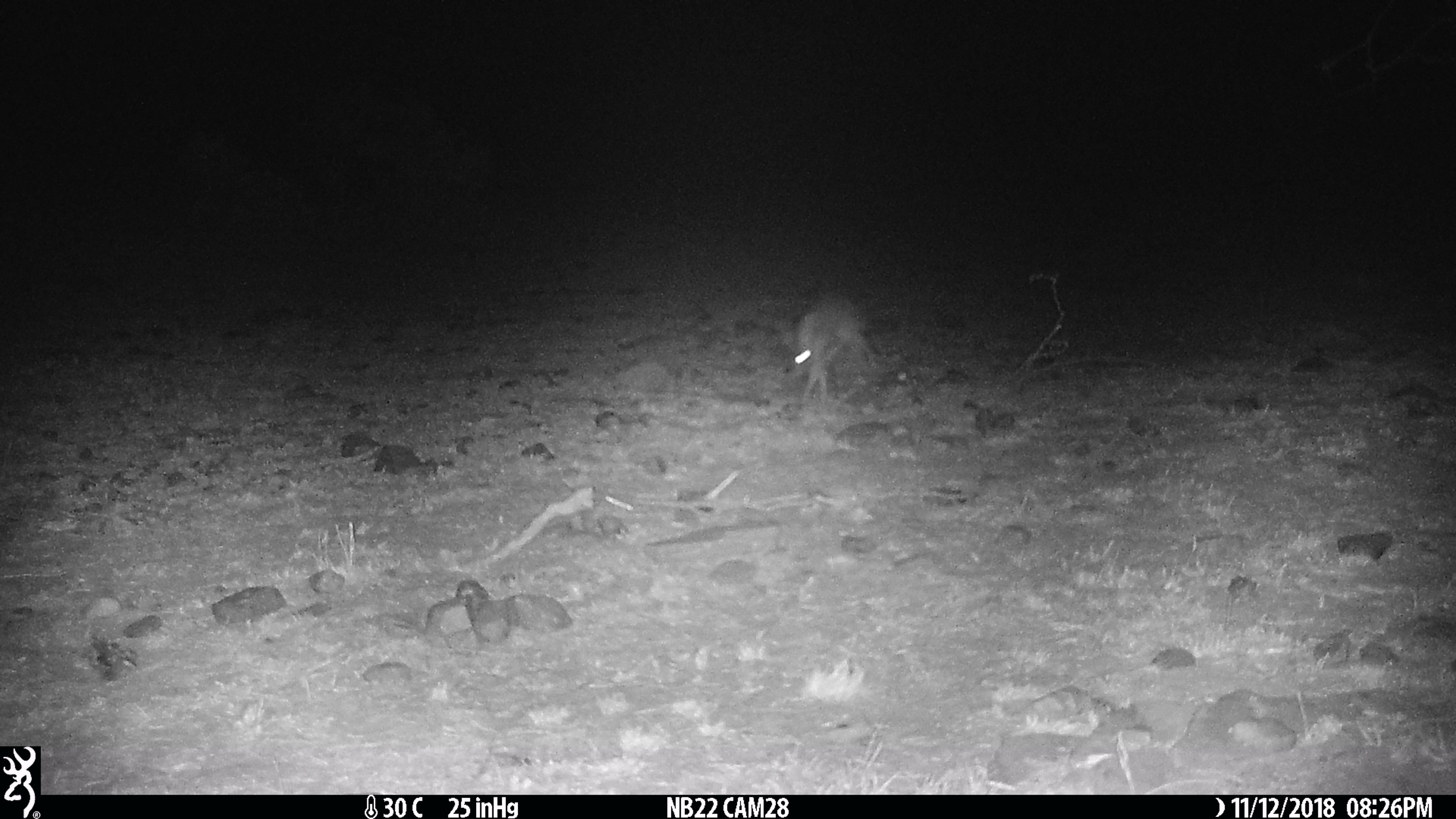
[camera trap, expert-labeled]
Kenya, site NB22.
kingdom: Animalia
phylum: Chordata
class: Mammalia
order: Lagomorpha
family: Leporidae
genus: Lepus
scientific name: Lepus capensis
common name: cape hare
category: hare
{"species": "hare (cape hare) (Lepus capensis)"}